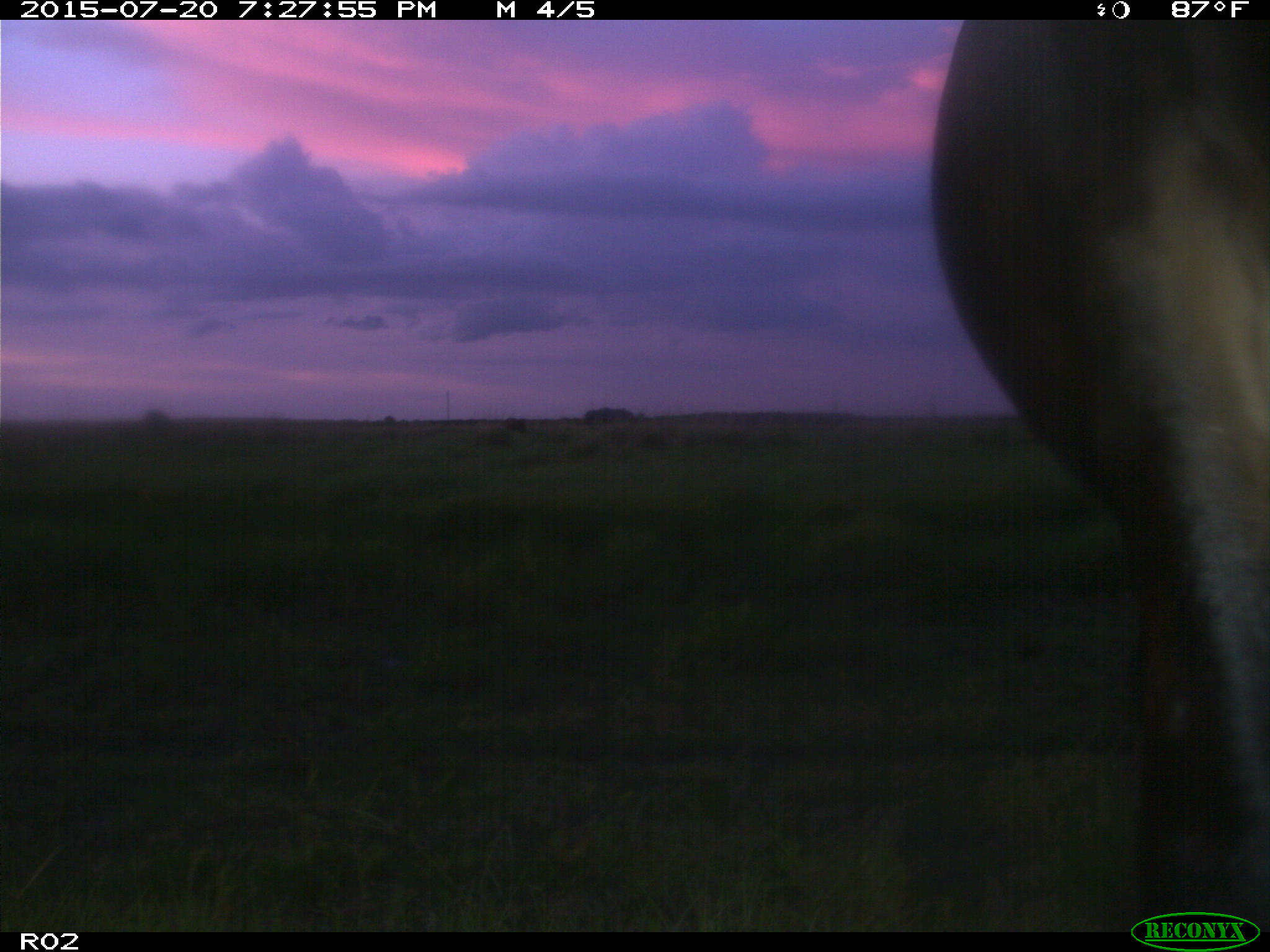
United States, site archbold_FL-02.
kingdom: Animalia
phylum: Chordata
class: Mammalia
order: Artiodactyla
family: Bovidae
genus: Bos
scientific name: Bos taurus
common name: domestic cow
Bos taurus (domestic cow).